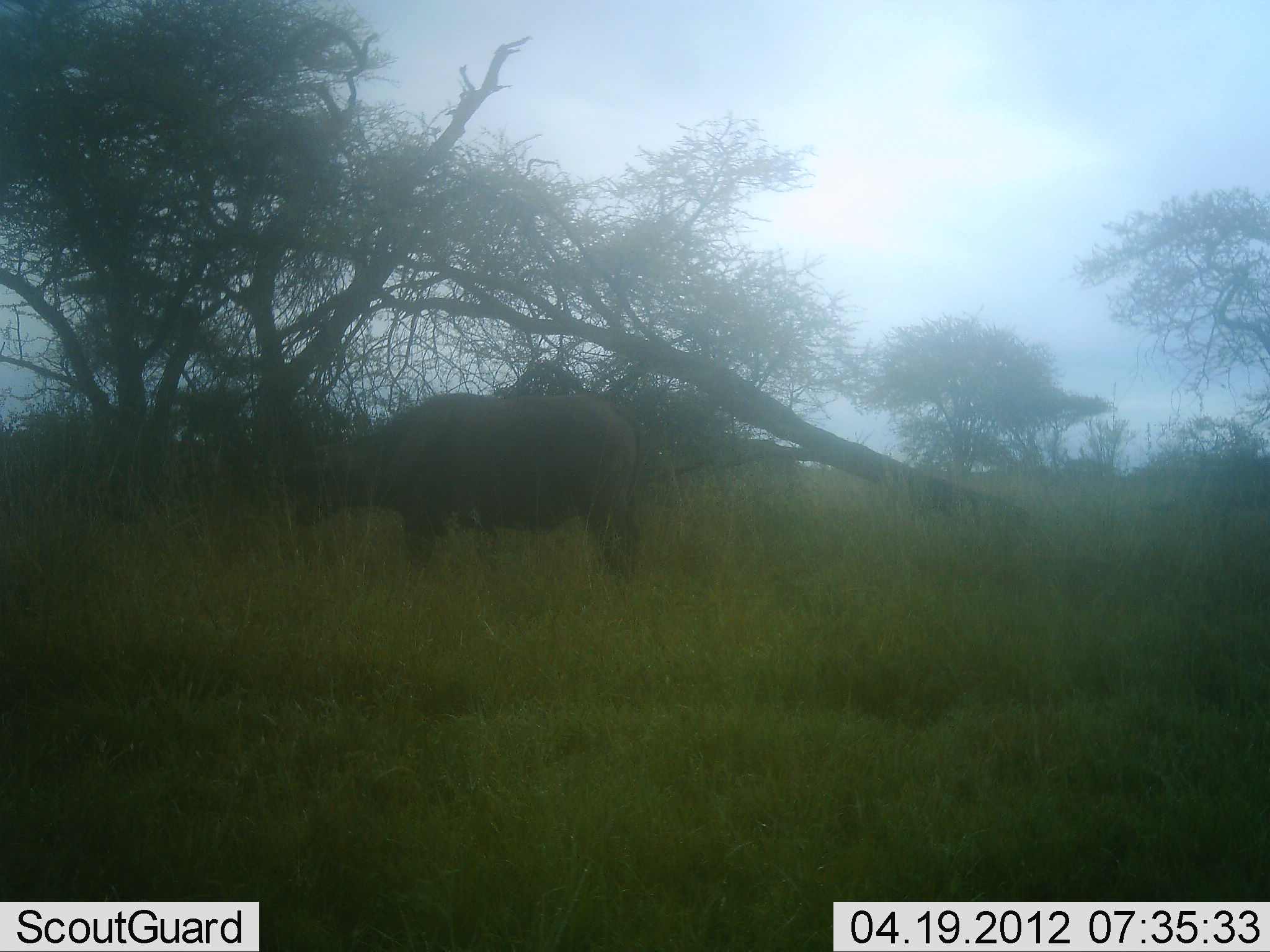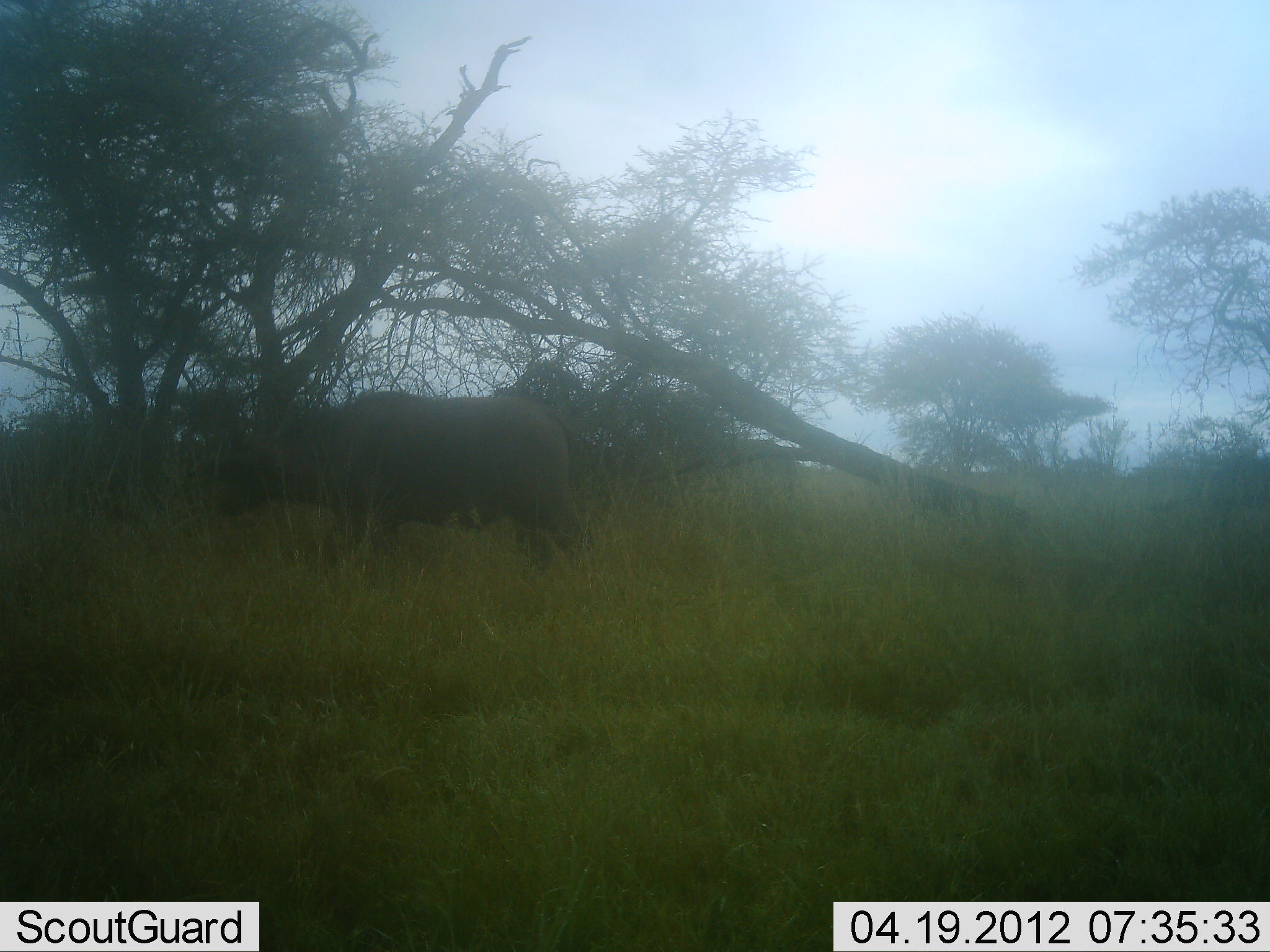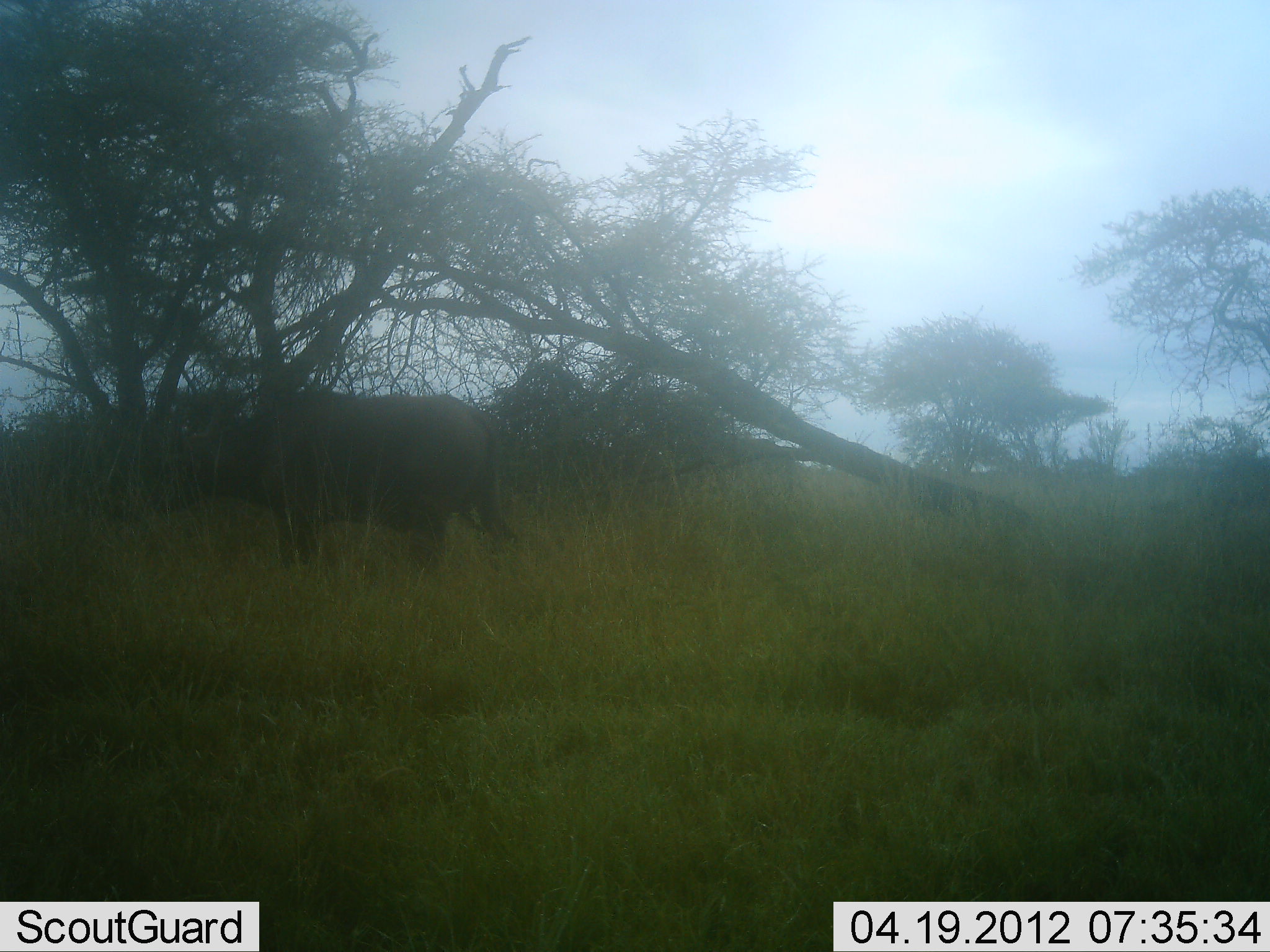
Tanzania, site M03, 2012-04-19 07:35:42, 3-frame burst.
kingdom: Animalia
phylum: Chordata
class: Mammalia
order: Artiodactyla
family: Bovidae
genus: Syncerus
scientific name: Syncerus caffer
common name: cape buffalo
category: buffalo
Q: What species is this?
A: Buffalo (cape buffalo) (Syncerus caffer).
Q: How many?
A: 1.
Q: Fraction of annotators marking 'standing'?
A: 8%.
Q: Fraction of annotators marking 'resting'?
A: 0%.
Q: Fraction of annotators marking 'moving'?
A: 92%.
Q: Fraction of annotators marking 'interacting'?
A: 0%.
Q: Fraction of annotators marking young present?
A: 0%.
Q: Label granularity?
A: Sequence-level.